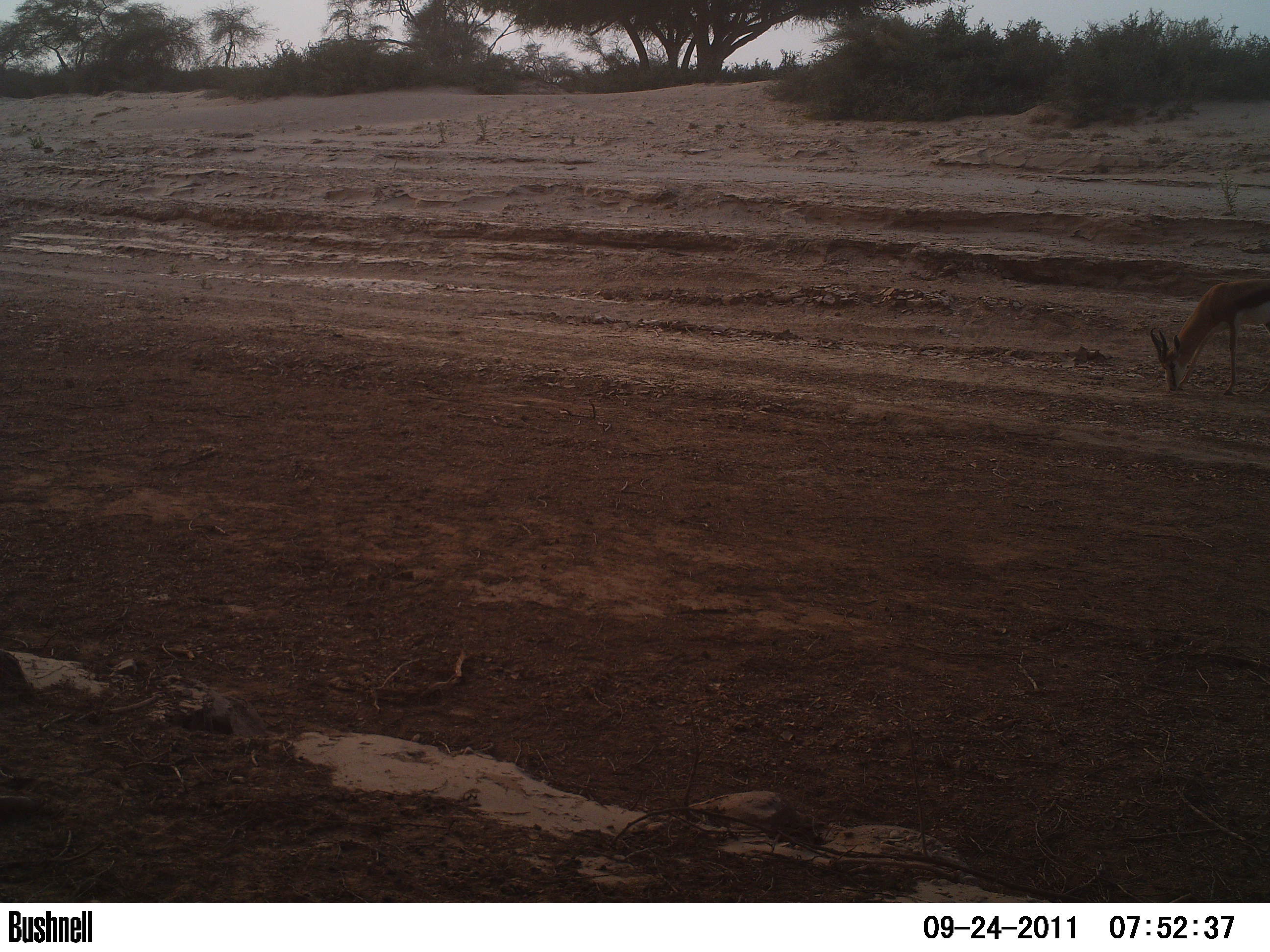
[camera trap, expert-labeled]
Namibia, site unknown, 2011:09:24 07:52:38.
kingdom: Animalia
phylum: Chordata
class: Mammalia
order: Artiodactyla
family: Bovidae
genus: Antidorcas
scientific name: Antidorcas marsupialis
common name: springbok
Antidorcas marsupialis (springbok).